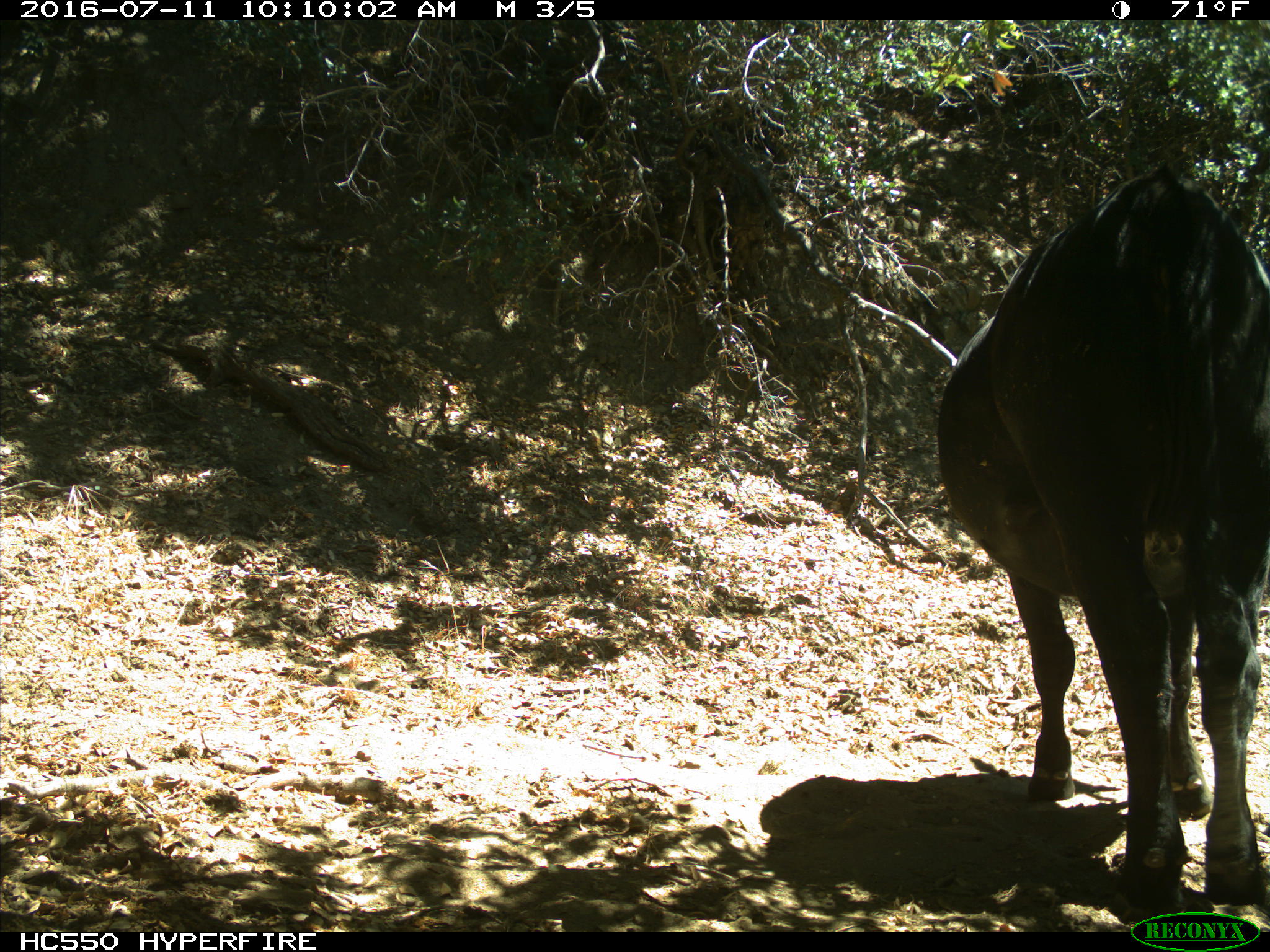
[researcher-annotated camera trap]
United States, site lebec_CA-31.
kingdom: Animalia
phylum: Chordata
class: Mammalia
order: Artiodactyla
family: Bovidae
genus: Bos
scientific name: Bos taurus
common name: domestic cow